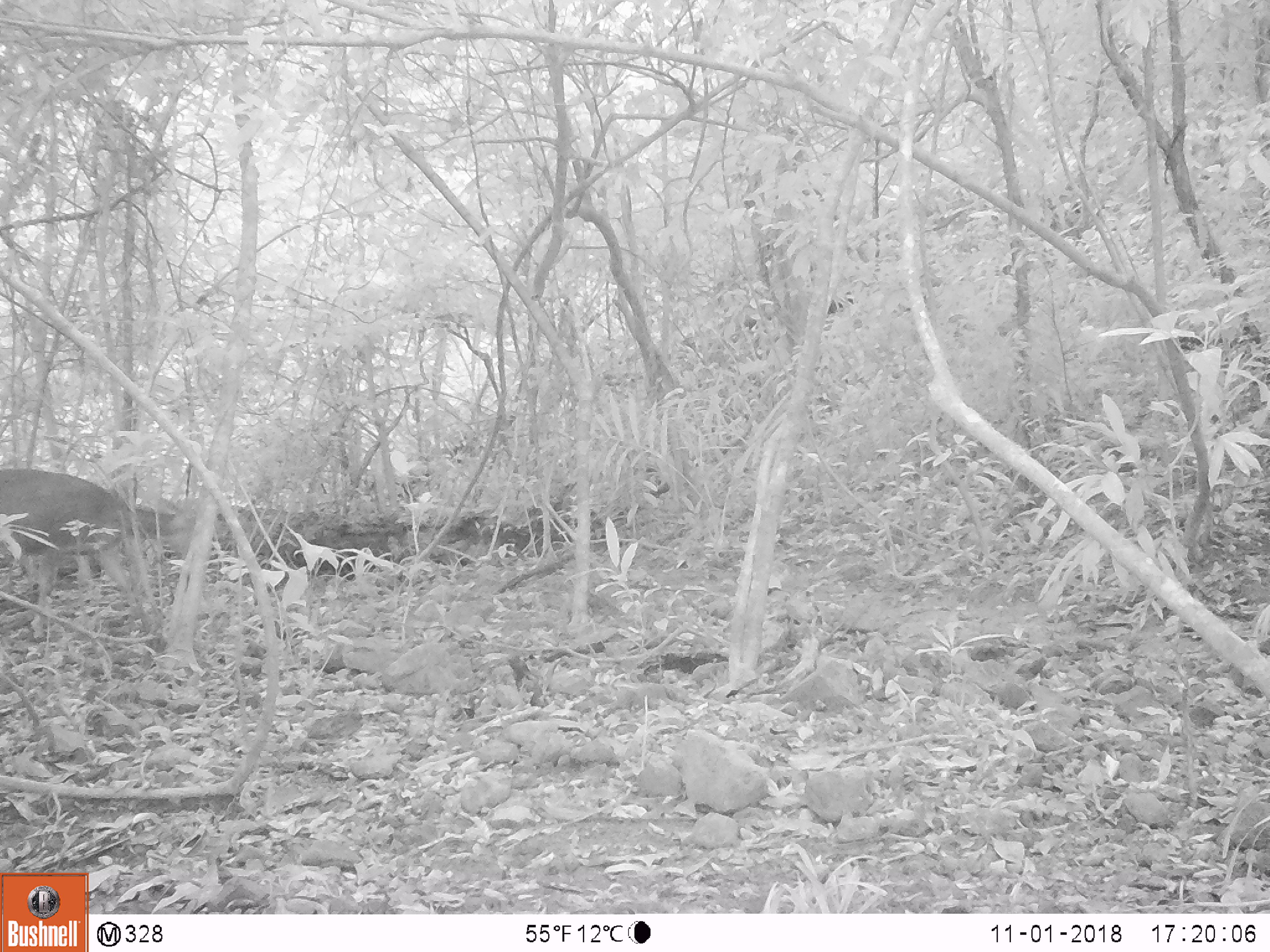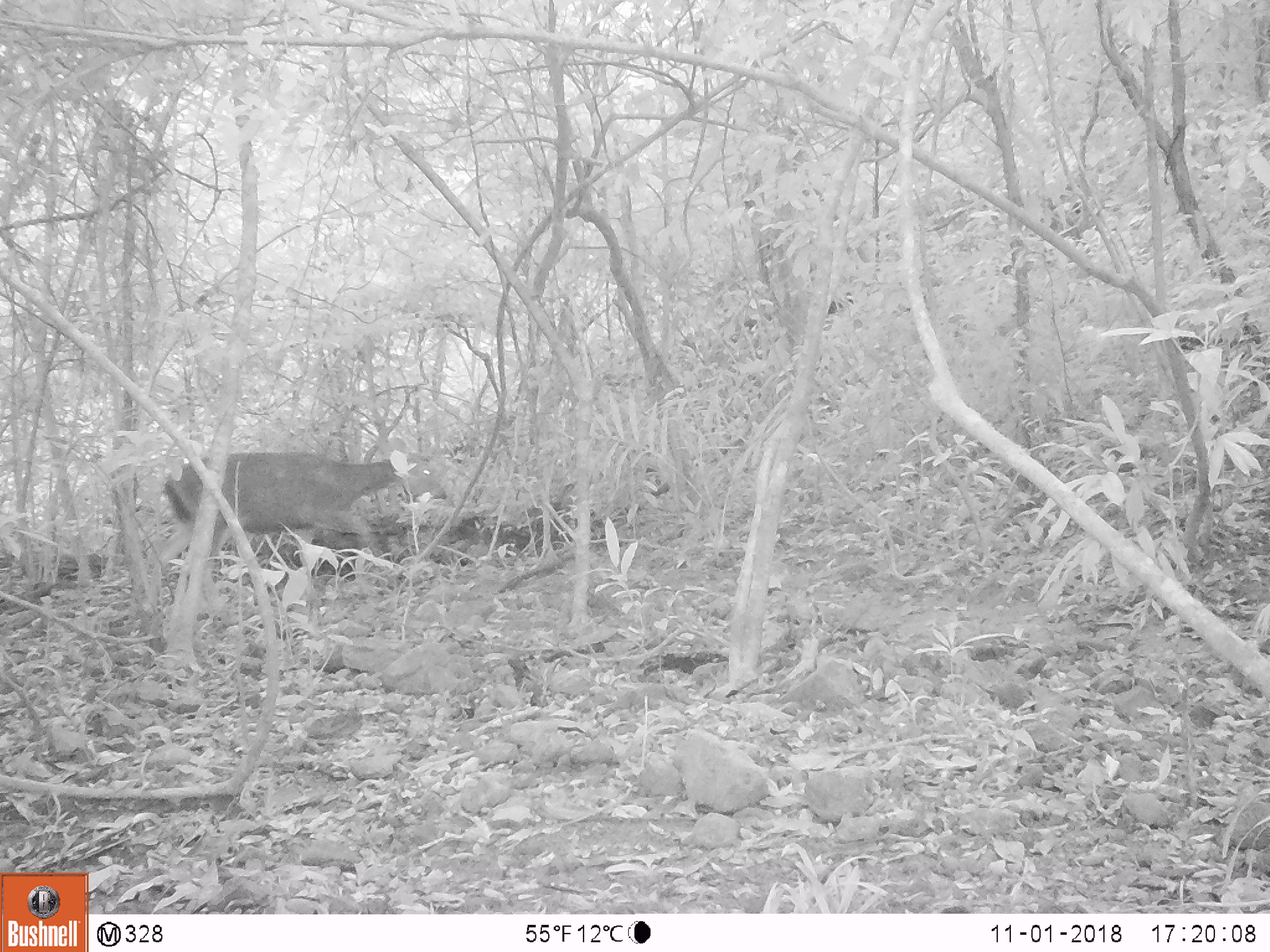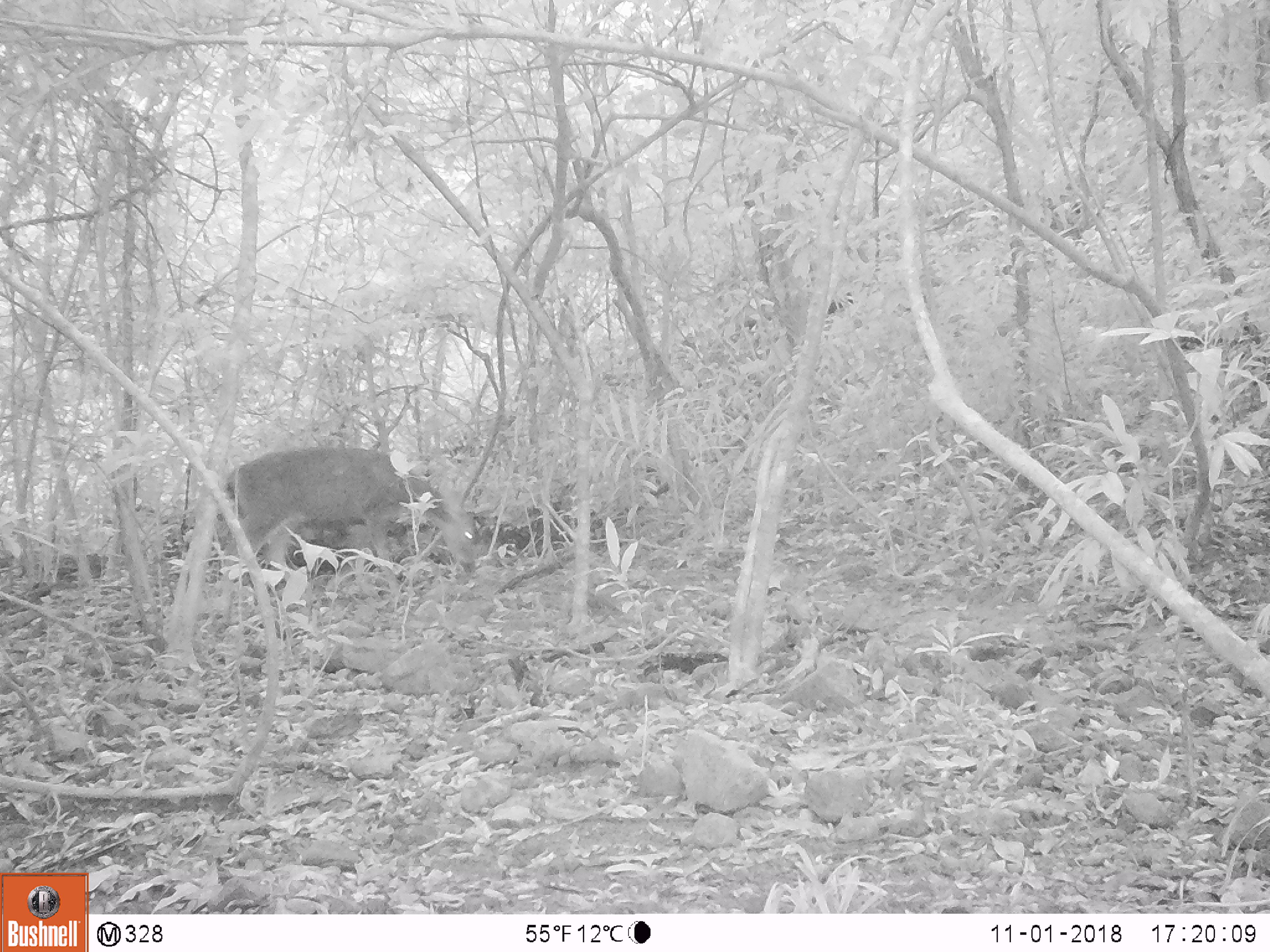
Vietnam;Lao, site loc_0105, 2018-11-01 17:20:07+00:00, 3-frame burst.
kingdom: Animalia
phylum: Chordata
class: Mammalia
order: Artiodactyla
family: Cervidae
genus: Rusa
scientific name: Rusa unicolor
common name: sambar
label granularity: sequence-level